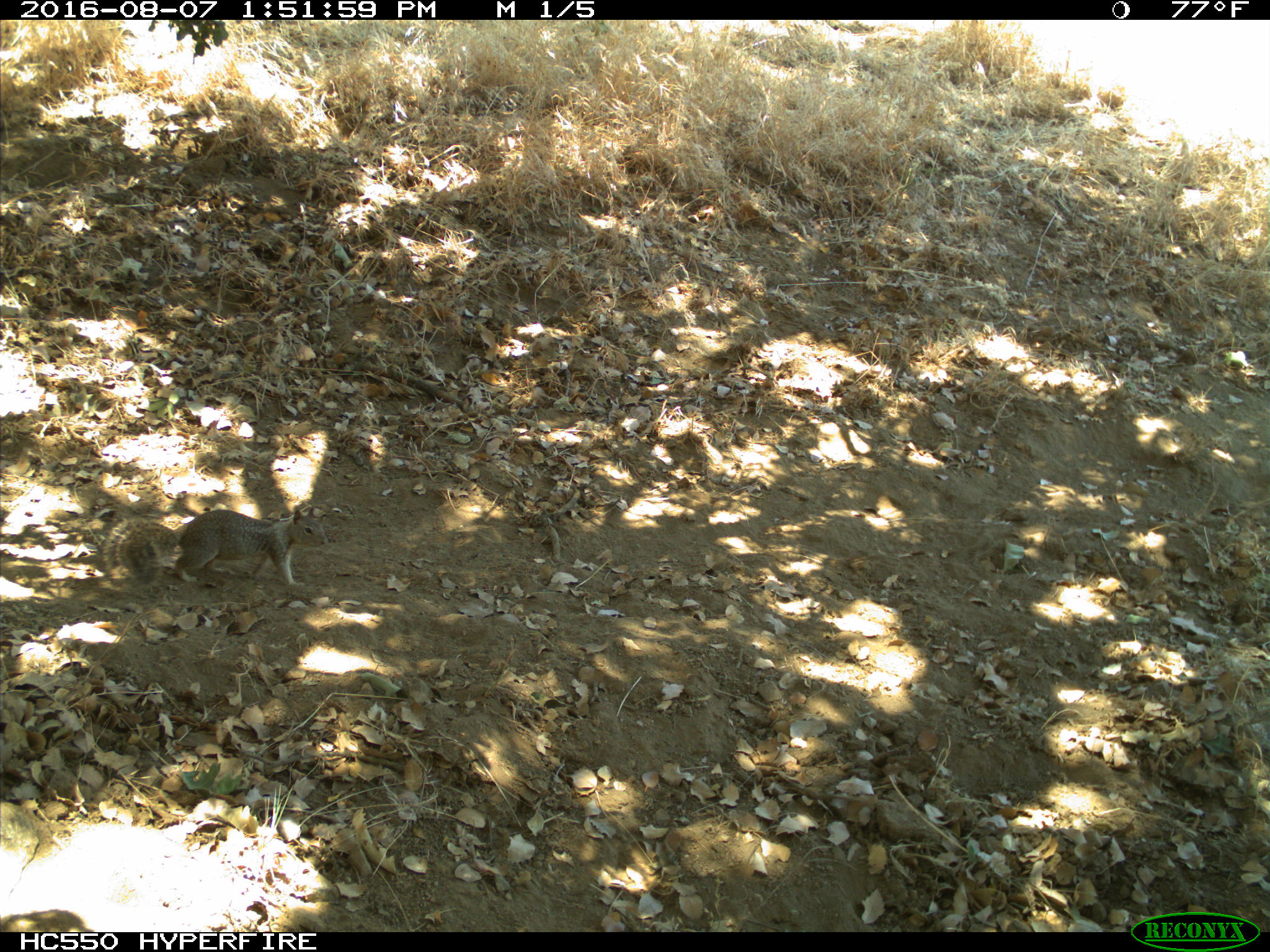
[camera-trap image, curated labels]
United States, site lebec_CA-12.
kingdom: Animalia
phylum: Chordata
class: Mammalia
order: Rodentia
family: Sciuridae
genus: Otospermophilus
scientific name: Otospermophilus beecheyi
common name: california ground squirrel